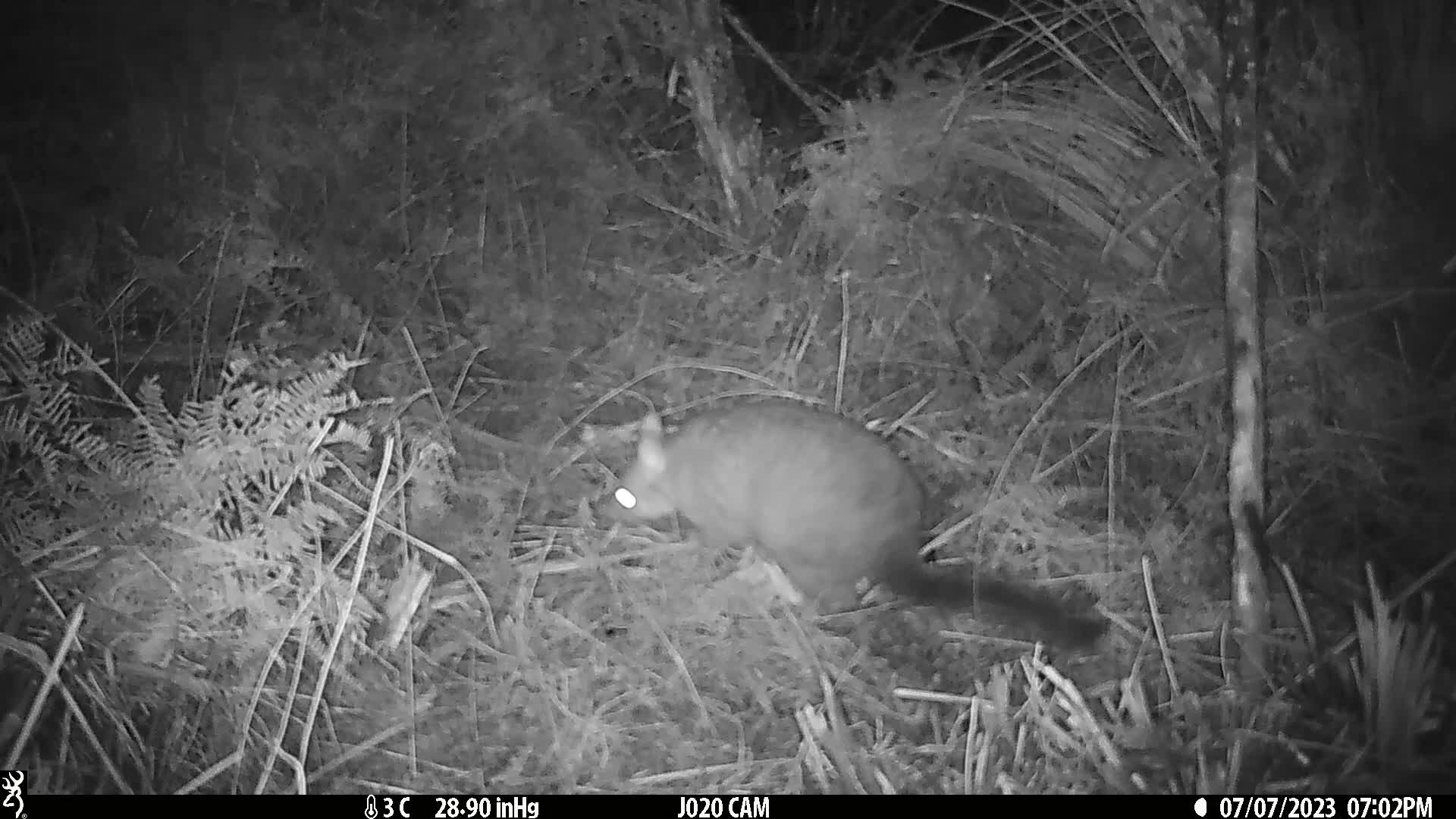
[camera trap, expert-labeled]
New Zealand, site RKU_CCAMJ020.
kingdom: Animalia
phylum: Chordata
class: Mammalia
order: Diprotodontia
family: Phalangeridae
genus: Trichosurus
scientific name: Trichosurus vulpecula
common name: common brushtail possum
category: possum